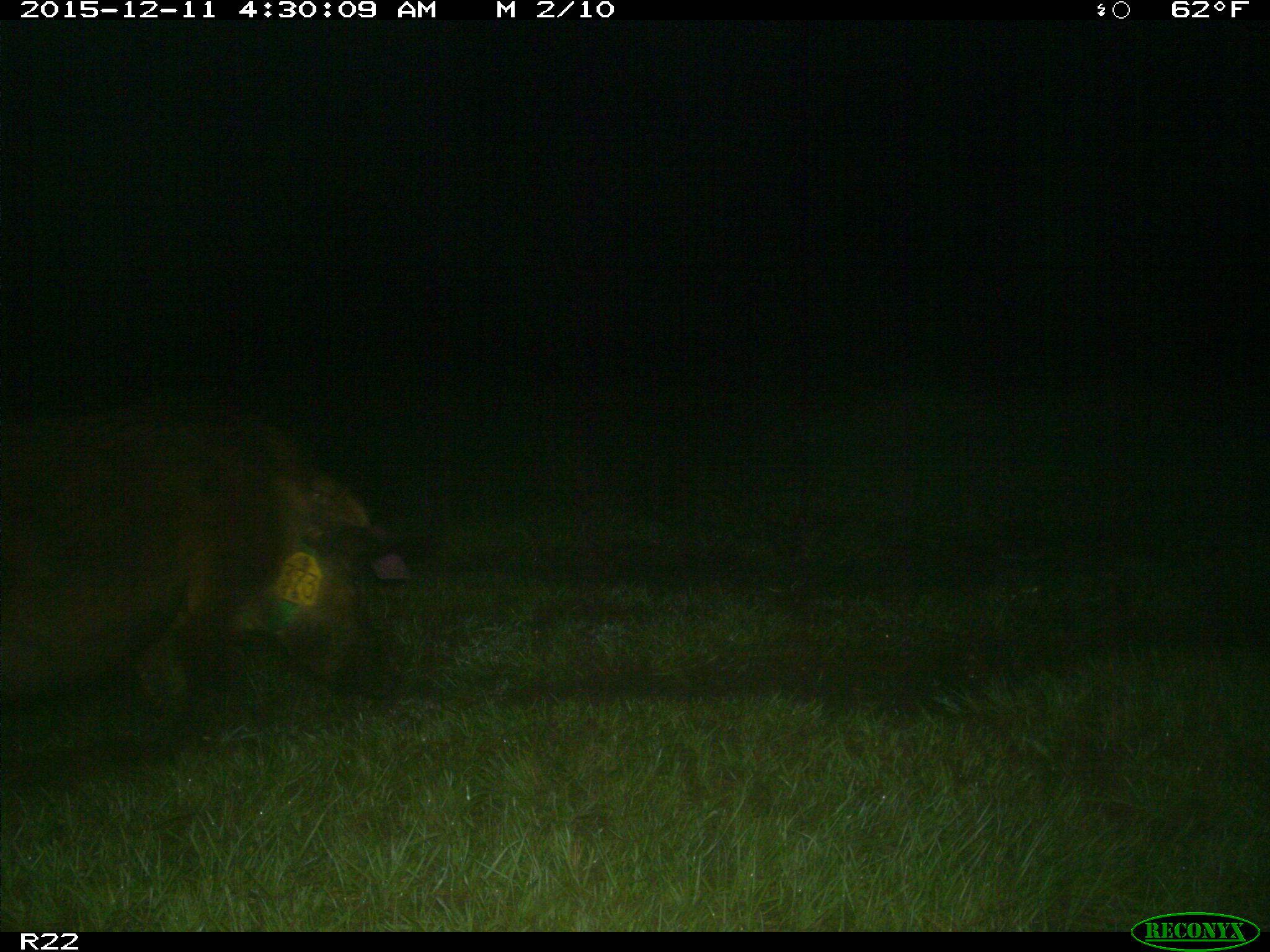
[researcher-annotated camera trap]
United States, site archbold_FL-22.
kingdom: Animalia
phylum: Chordata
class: Mammalia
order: Artiodactyla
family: Suidae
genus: Sus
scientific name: Sus scrofa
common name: wild boar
Sus scrofa (wild boar).